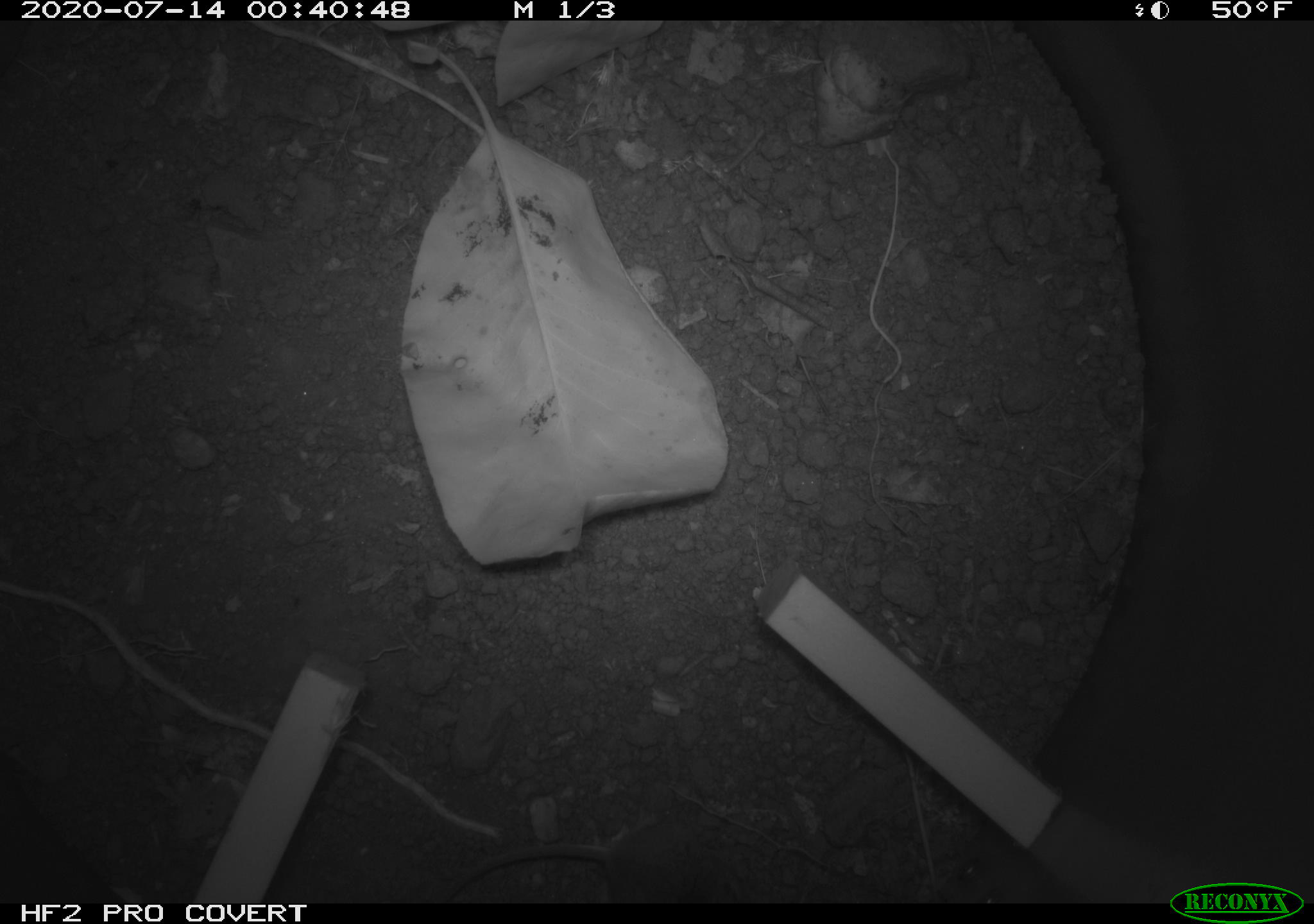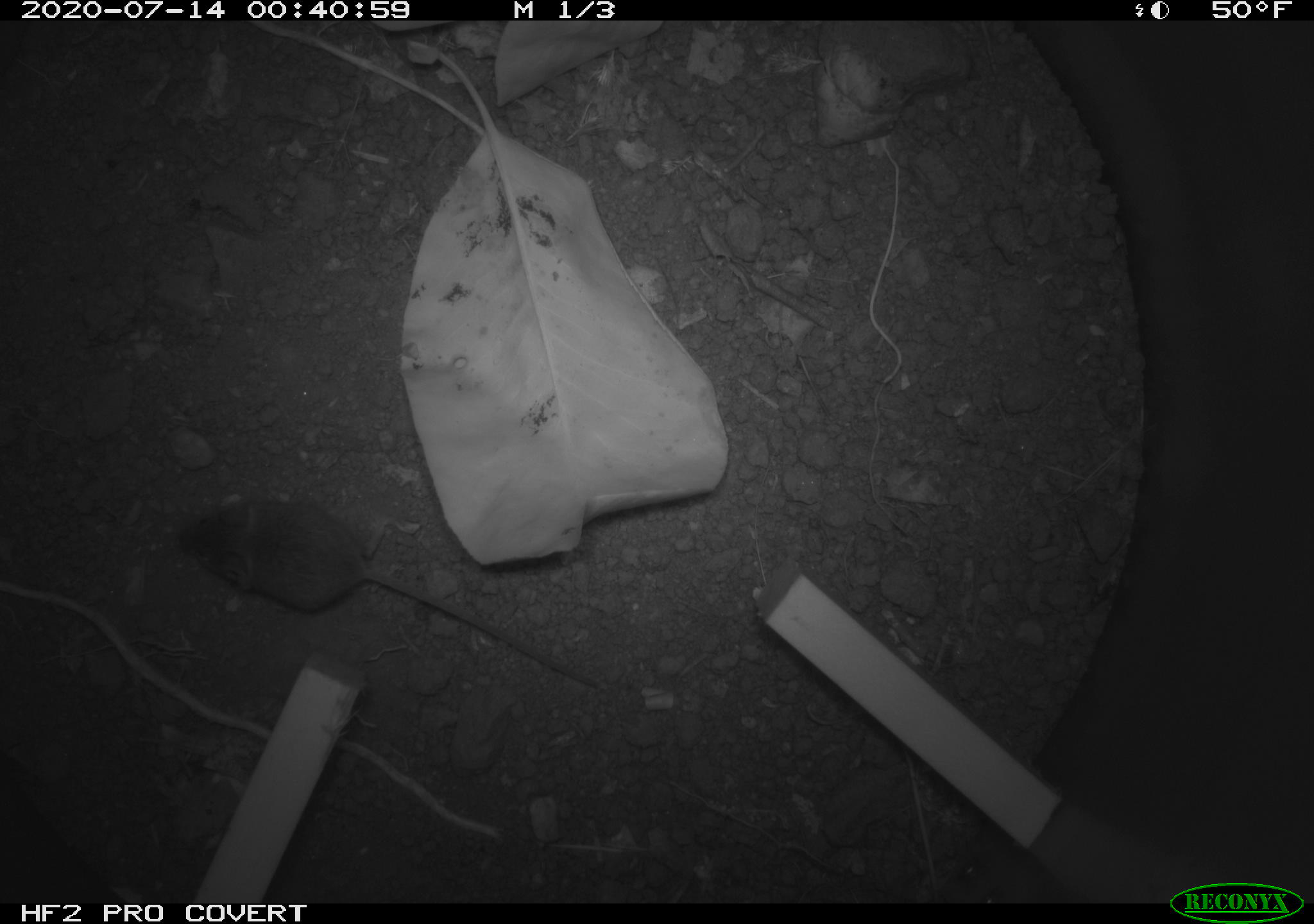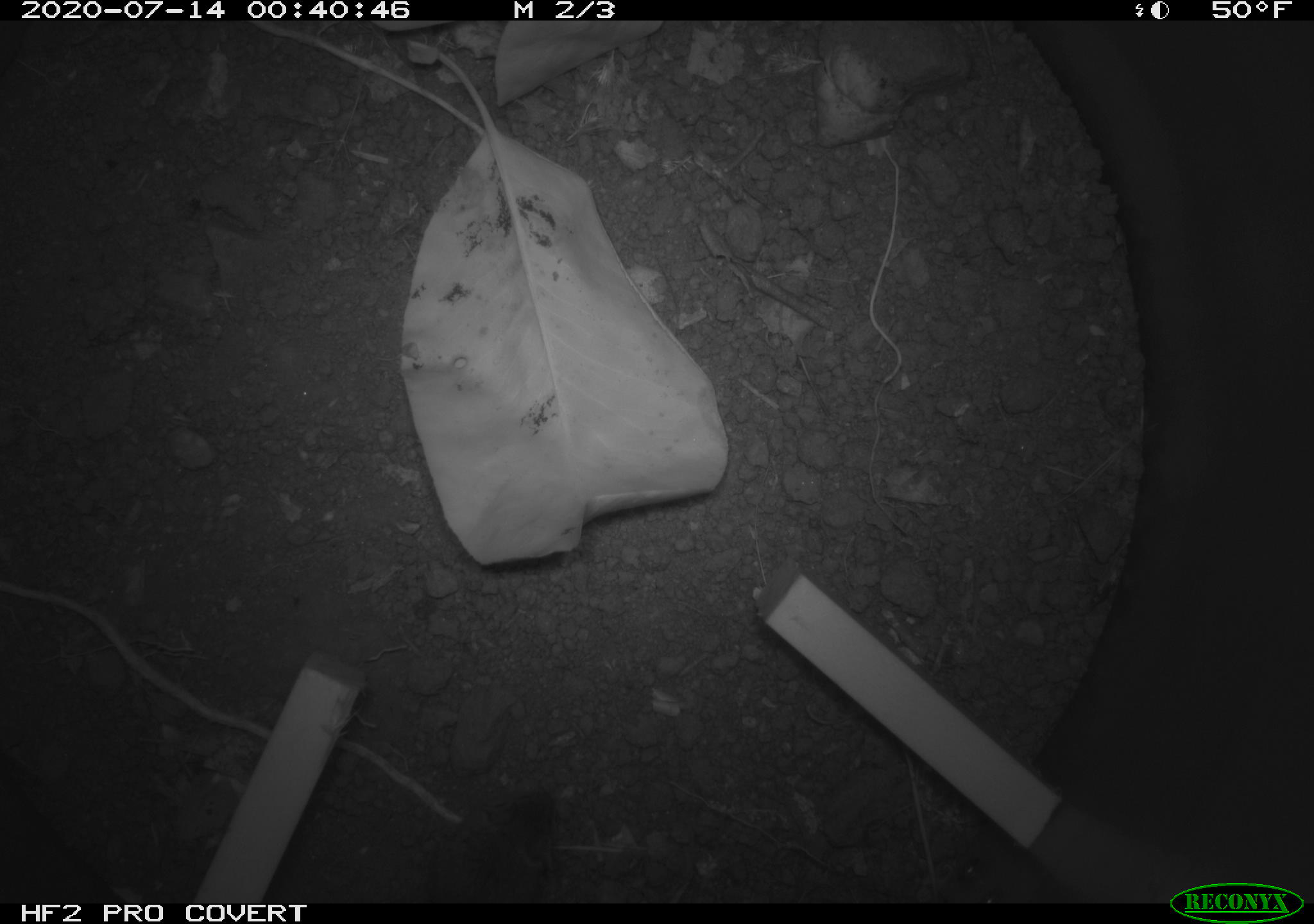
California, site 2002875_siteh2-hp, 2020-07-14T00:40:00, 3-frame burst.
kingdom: Animalia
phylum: Chordata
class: Mammalia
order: Rodentia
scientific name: Rodentia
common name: rodent